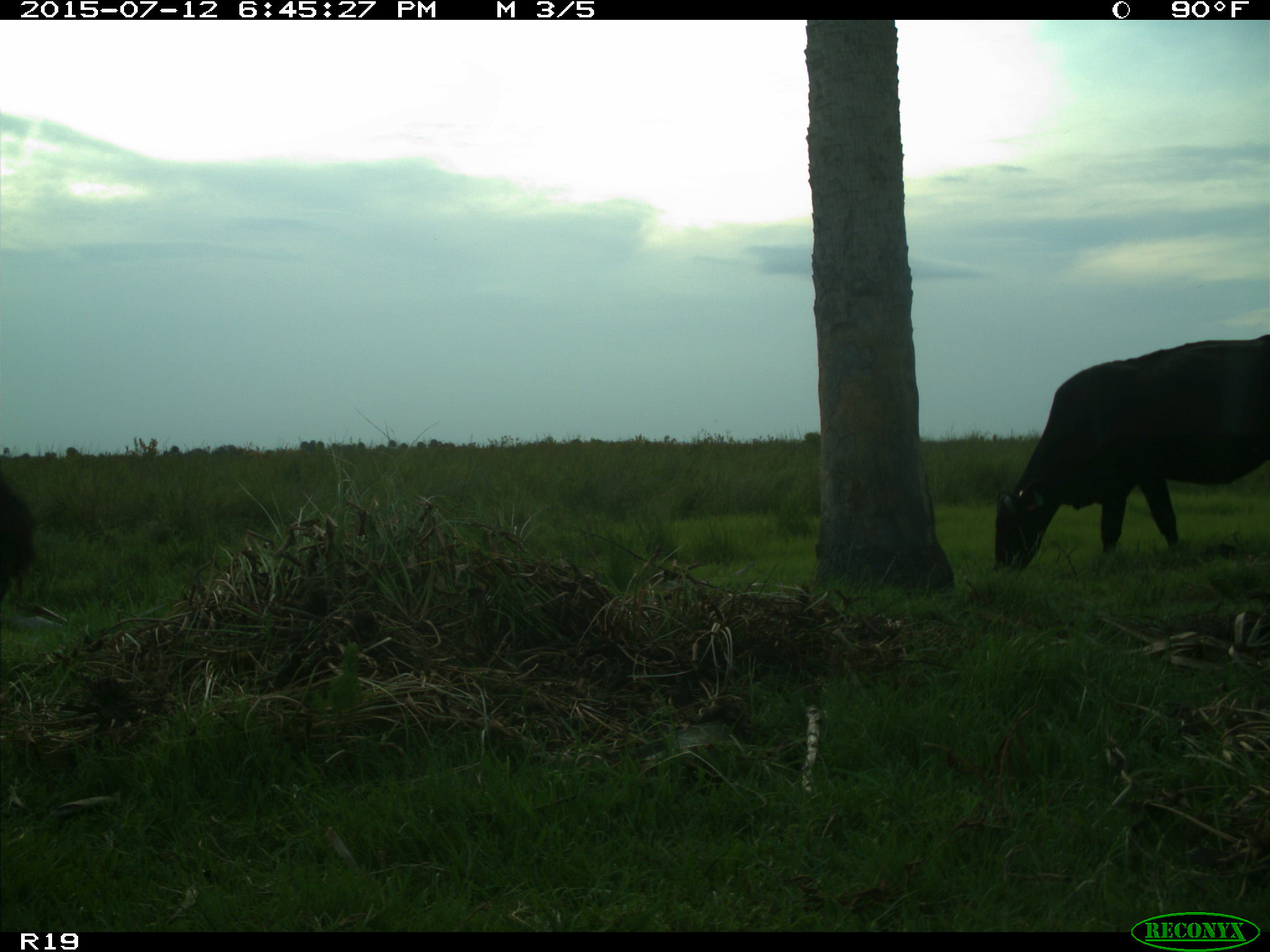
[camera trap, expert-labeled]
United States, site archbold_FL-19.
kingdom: Animalia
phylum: Chordata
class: Mammalia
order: Artiodactyla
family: Bovidae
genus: Bos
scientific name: Bos taurus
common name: domestic cow